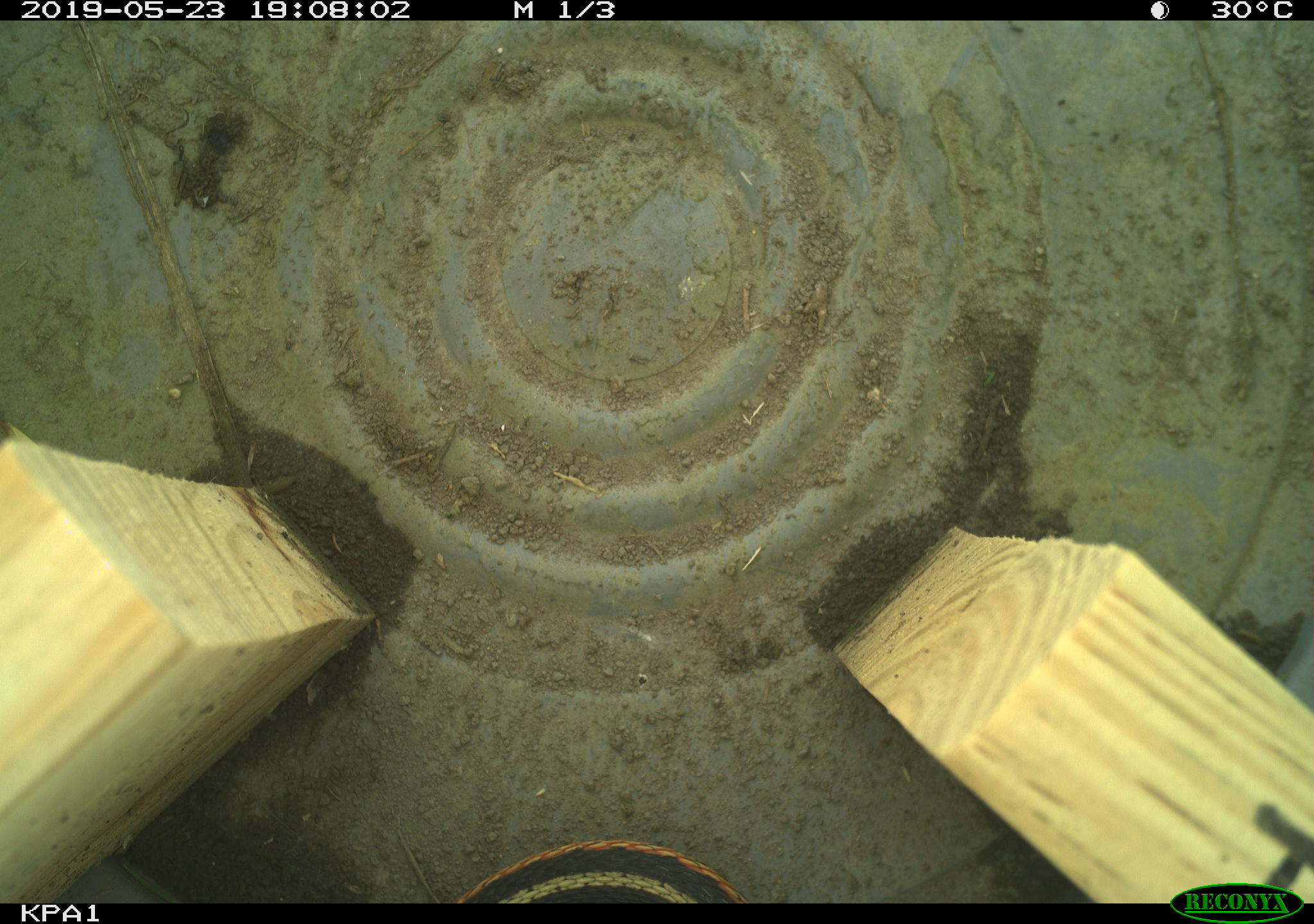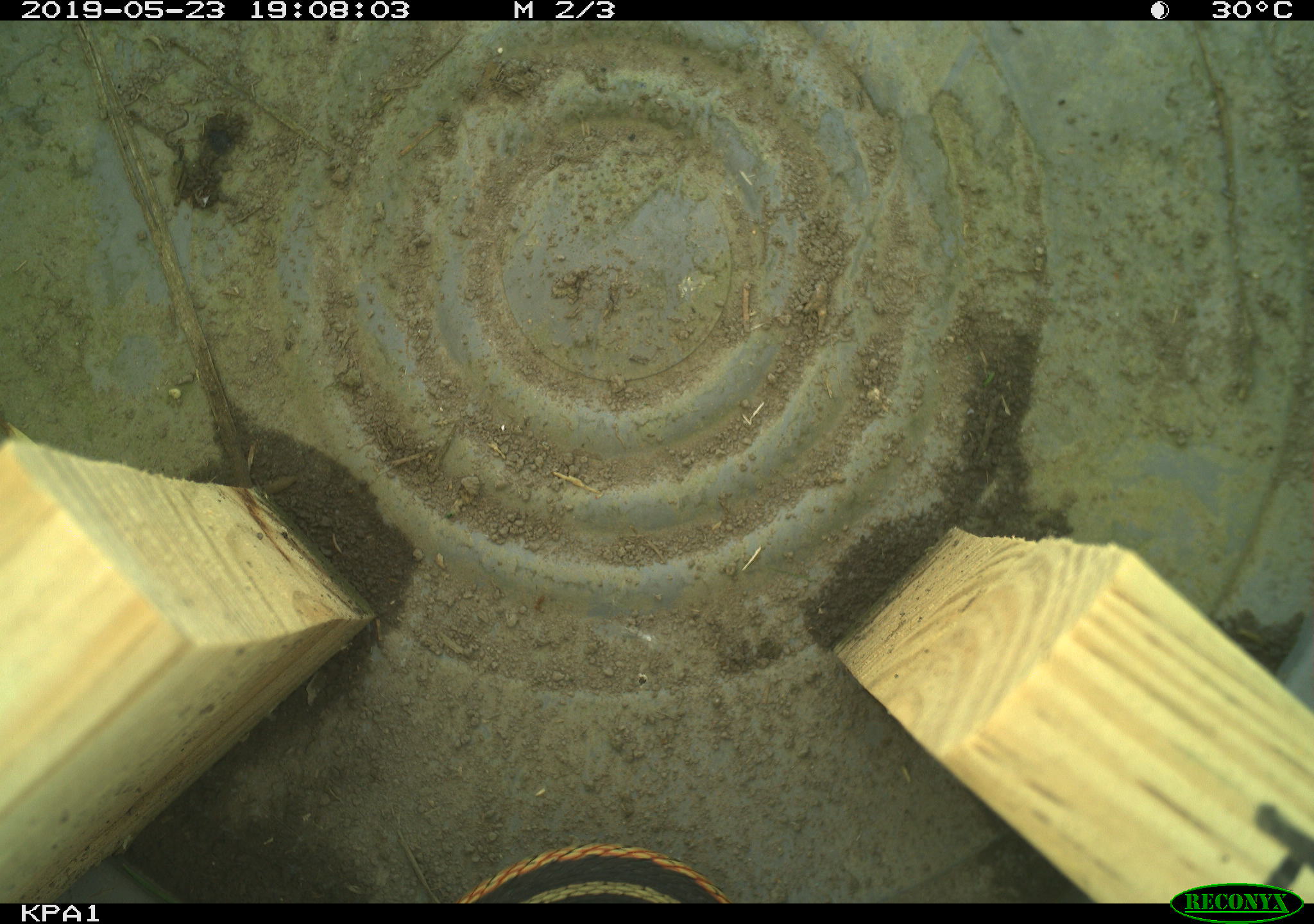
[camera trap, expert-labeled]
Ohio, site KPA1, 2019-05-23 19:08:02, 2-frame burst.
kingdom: Animalia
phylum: Chordata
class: Reptilia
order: Squamata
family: Colubridae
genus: Thamnophis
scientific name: Thamnophis sirtalis sirtalis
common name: eastern gartersnake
Eastern gartersnake (Thamnophis sirtalis sirtalis).